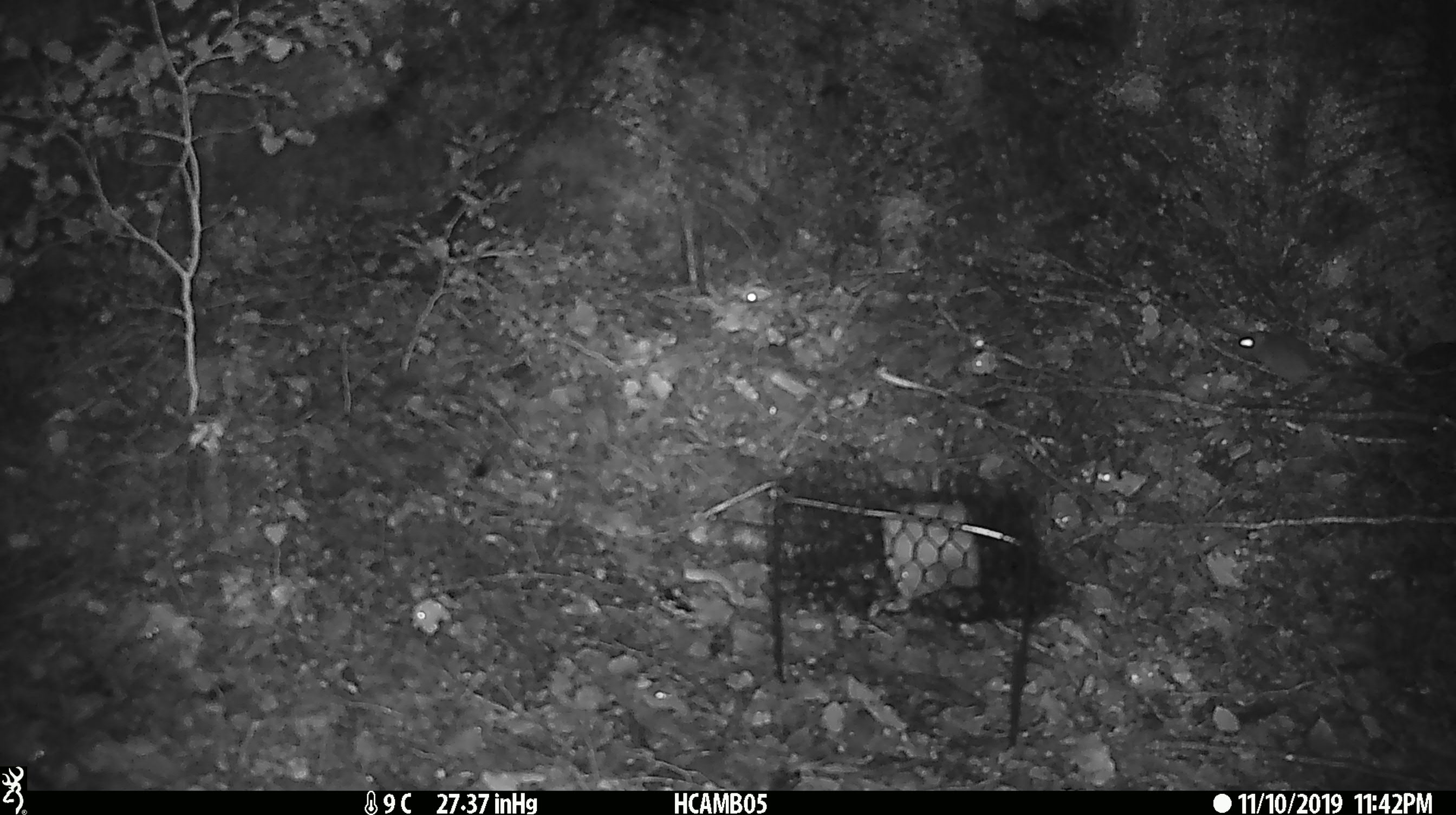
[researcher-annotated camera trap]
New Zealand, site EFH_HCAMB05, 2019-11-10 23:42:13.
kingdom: Animalia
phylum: Chordata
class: Mammalia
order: Rodentia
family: Muridae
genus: Mus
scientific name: Mus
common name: mouse